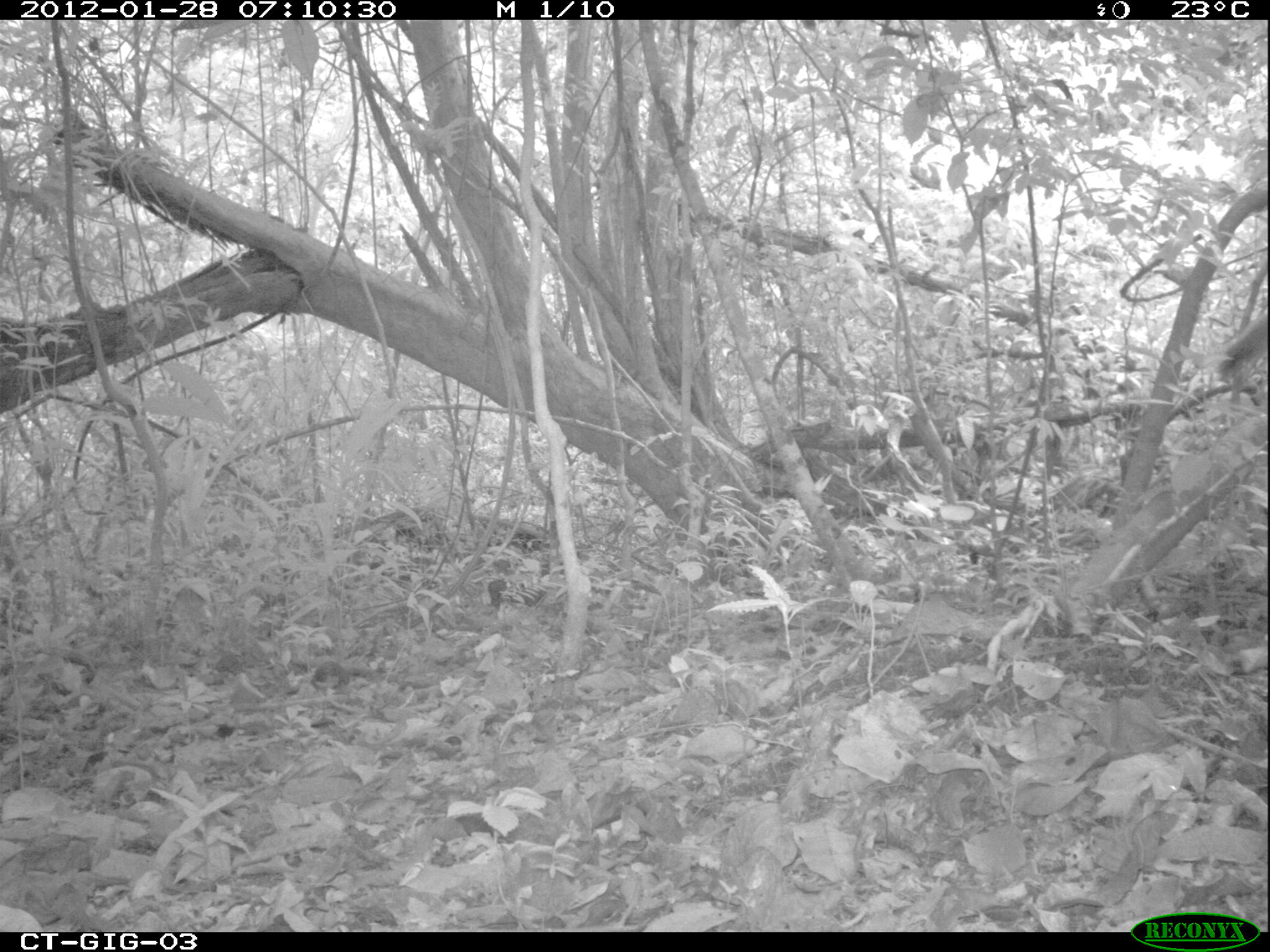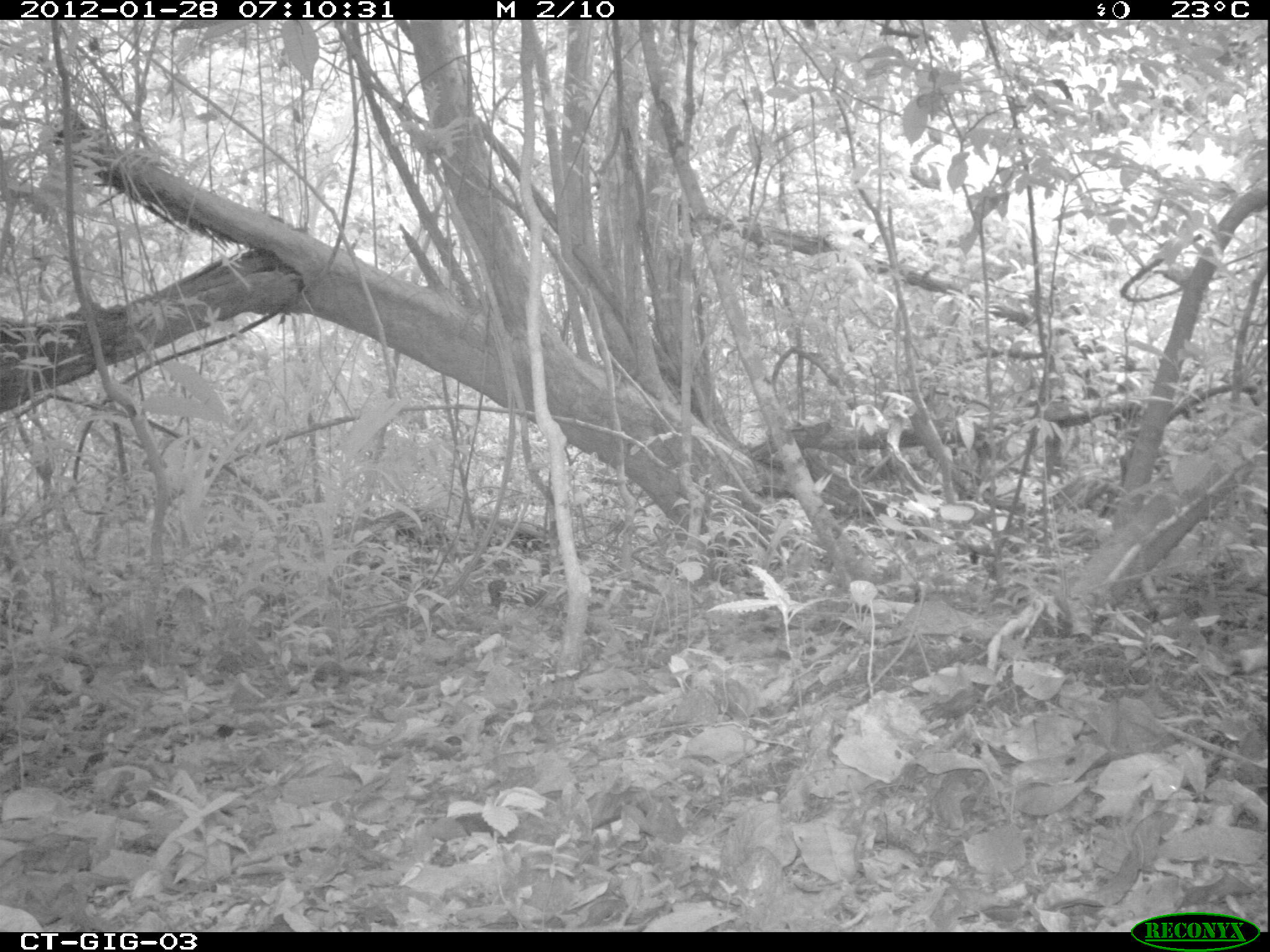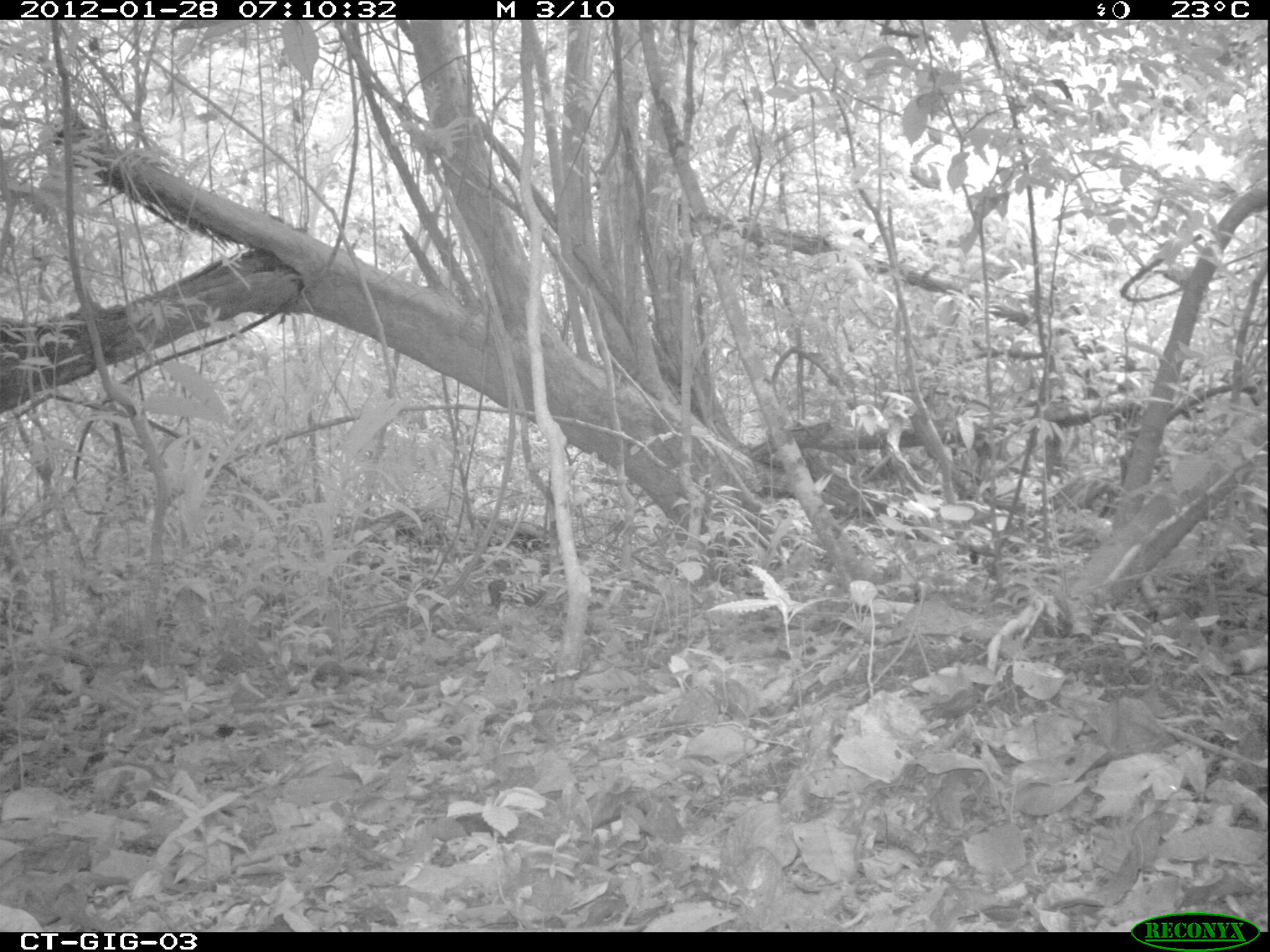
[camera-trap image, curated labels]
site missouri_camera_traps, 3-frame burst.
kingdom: Animalia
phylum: Chordata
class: Mammalia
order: Rodentia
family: Sciuridae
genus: Tamiasciurus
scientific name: Tamiasciurus hudsonicus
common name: red squirrel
Red squirrel (Tamiasciurus hudsonicus). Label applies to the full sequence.